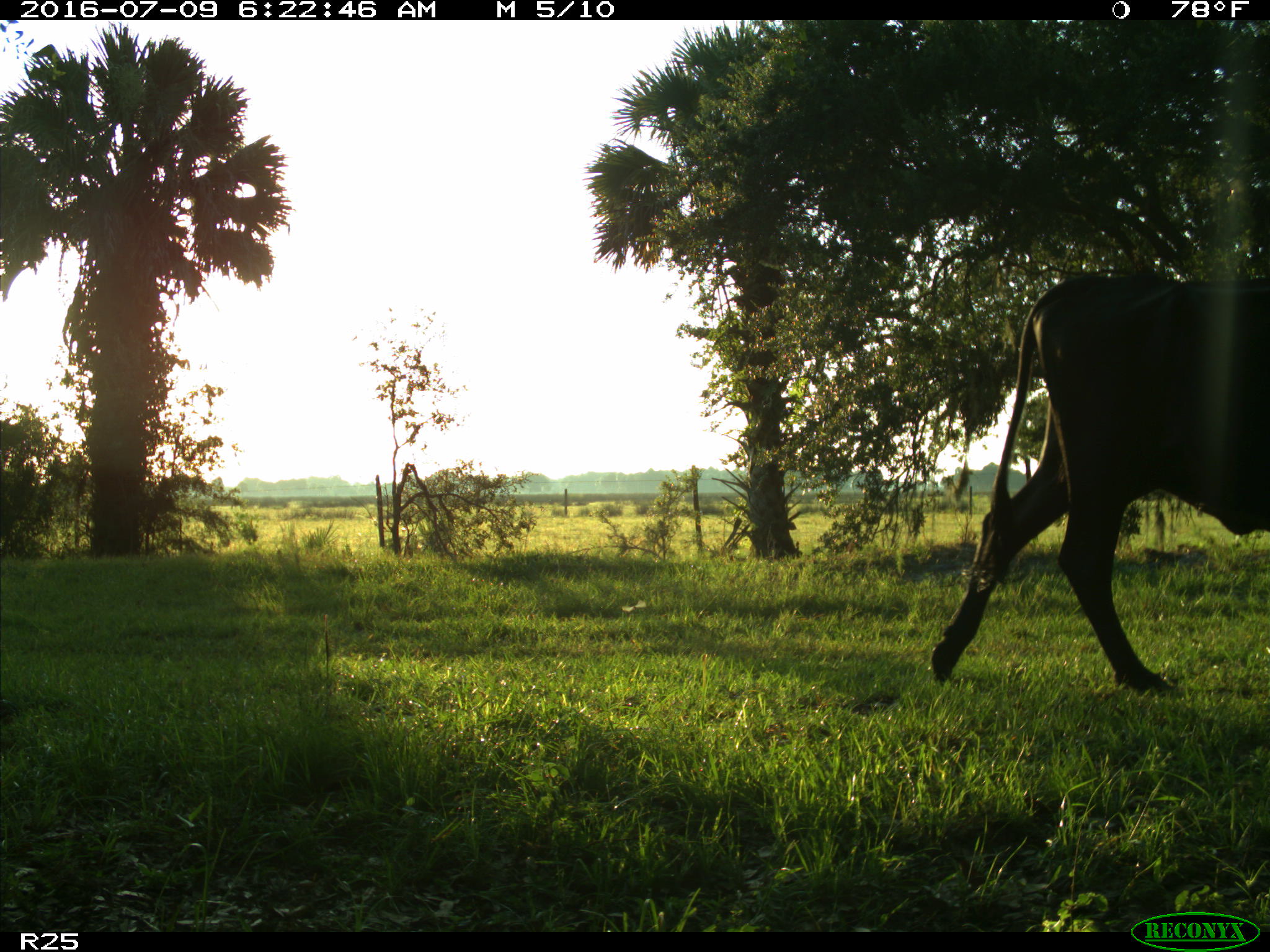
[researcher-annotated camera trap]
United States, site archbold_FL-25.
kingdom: Animalia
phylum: Chordata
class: Mammalia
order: Artiodactyla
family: Bovidae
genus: Bos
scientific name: Bos taurus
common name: domestic cow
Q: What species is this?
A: Bos taurus (domestic cow).